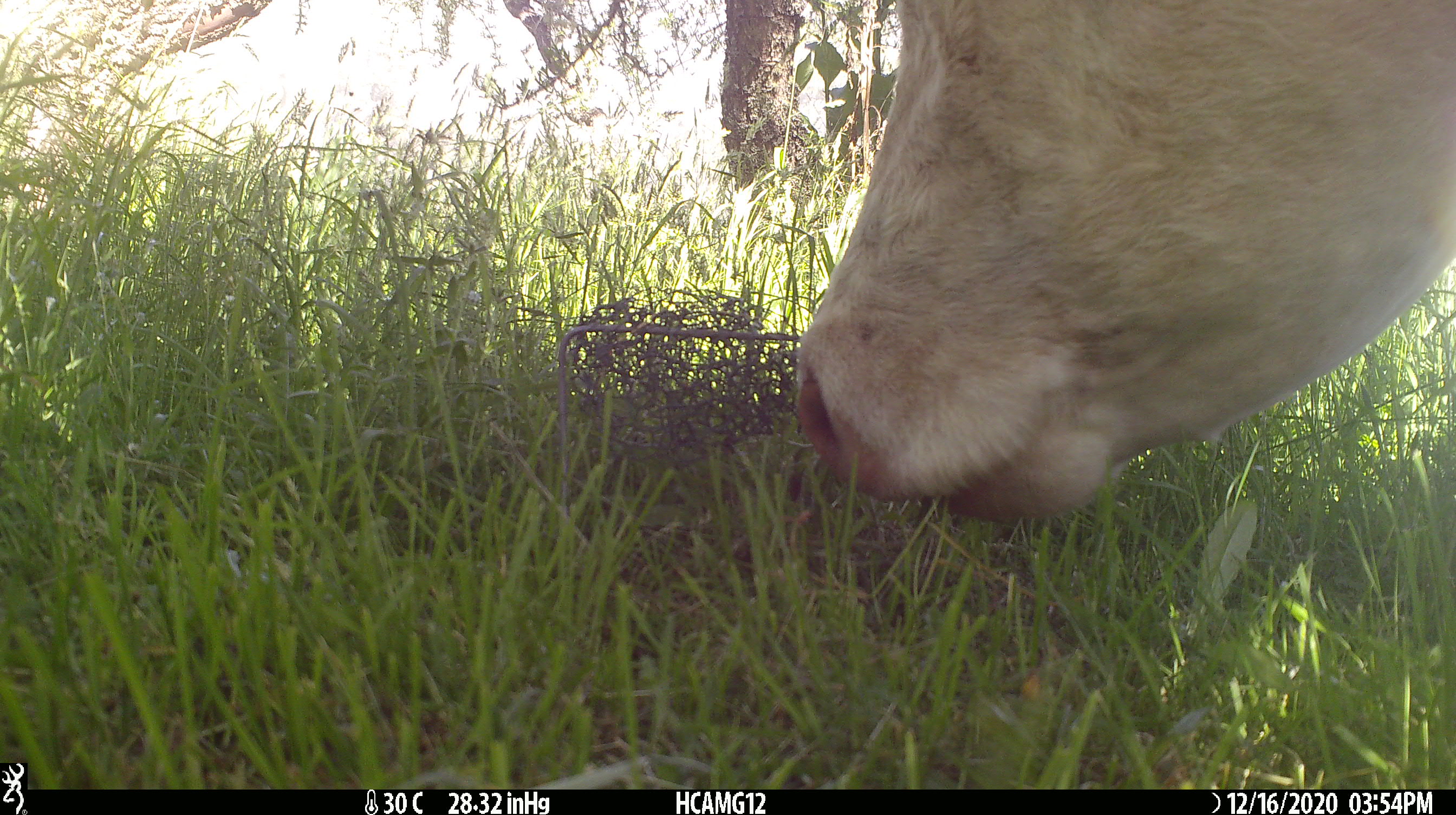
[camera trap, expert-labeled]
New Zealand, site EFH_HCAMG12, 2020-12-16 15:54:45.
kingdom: Animalia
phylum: Chordata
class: Mammalia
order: Artiodactyla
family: Bovidae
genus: Bos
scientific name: Bos taurus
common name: domestic cow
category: cow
Cow (domestic cow) (Bos taurus).